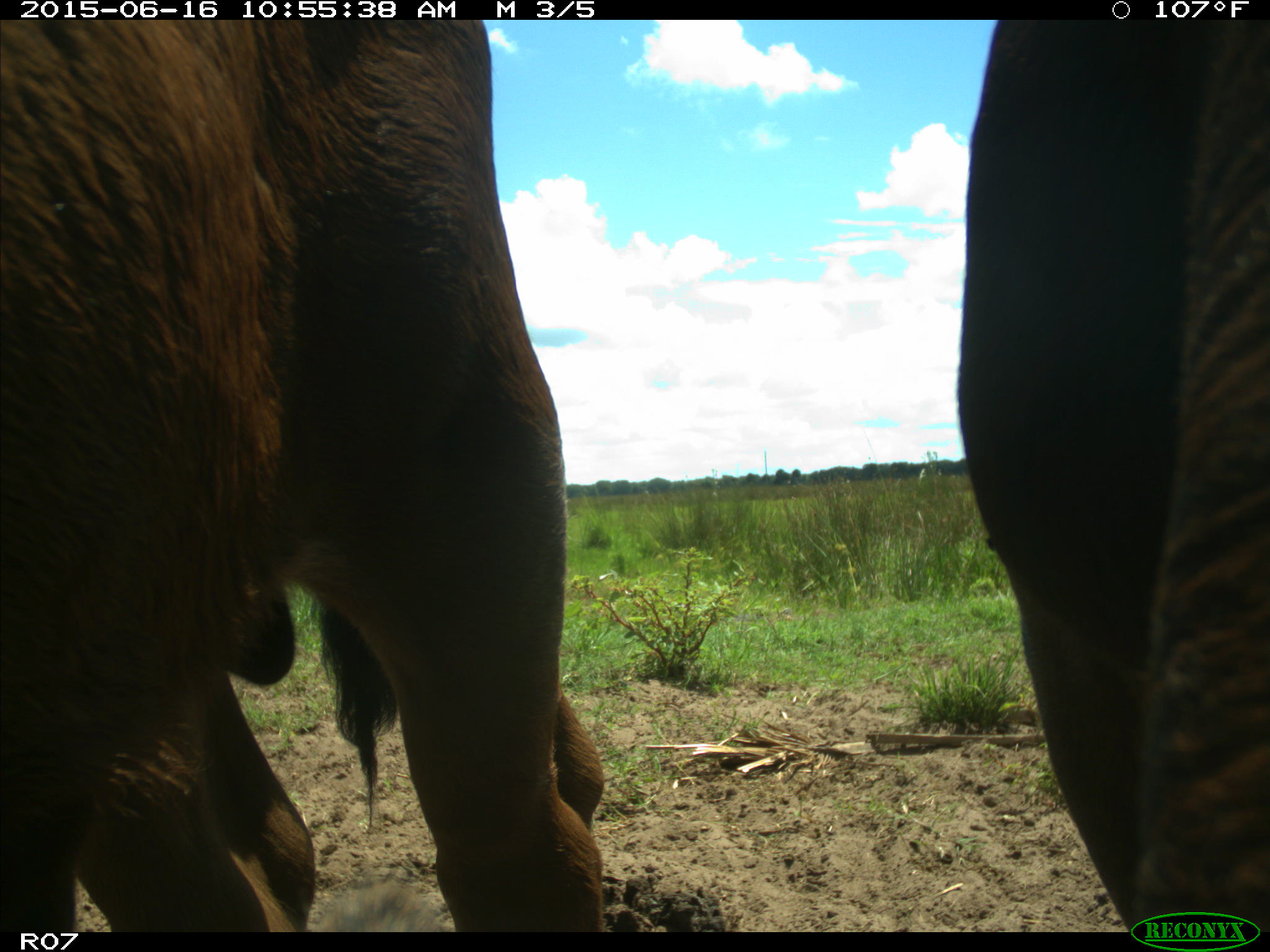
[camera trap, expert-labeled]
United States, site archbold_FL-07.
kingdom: Animalia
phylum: Chordata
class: Mammalia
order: Artiodactyla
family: Bovidae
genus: Bos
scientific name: Bos taurus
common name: domestic cow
Bos taurus (domestic cow).